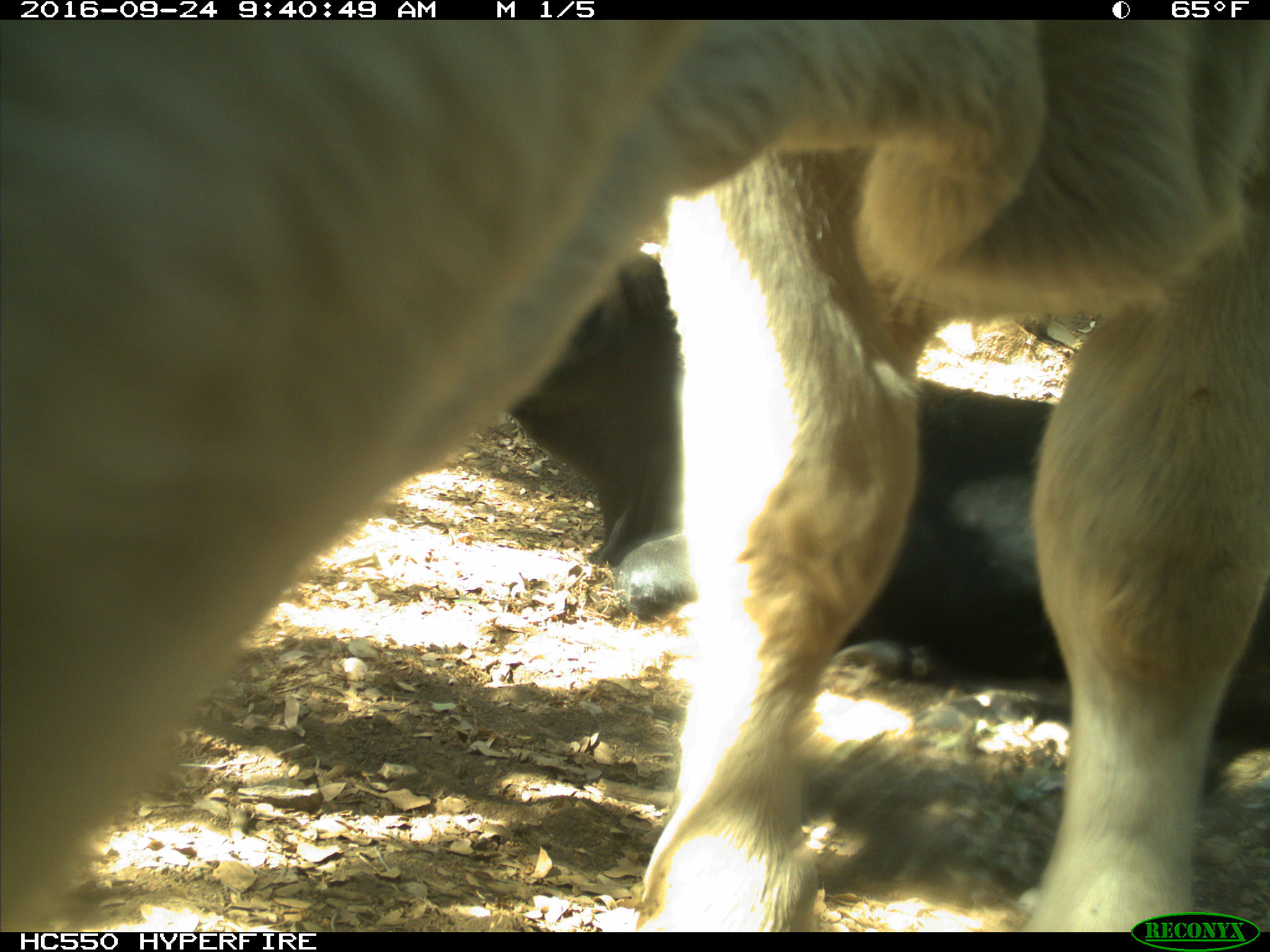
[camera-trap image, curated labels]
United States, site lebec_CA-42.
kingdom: Animalia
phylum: Chordata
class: Mammalia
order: Artiodactyla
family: Bovidae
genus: Bos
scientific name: Bos taurus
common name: domestic cow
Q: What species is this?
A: Bos taurus (domestic cow).